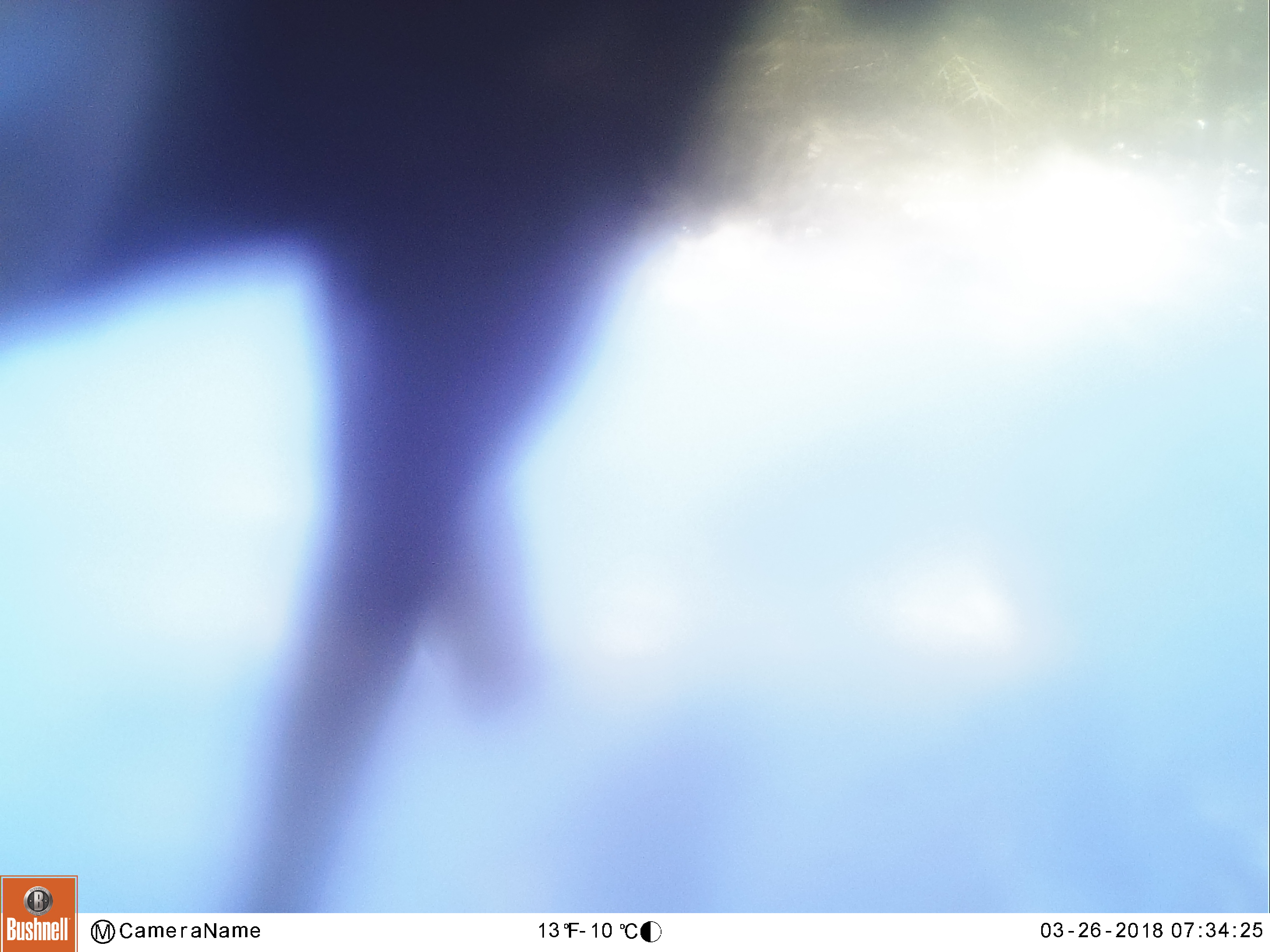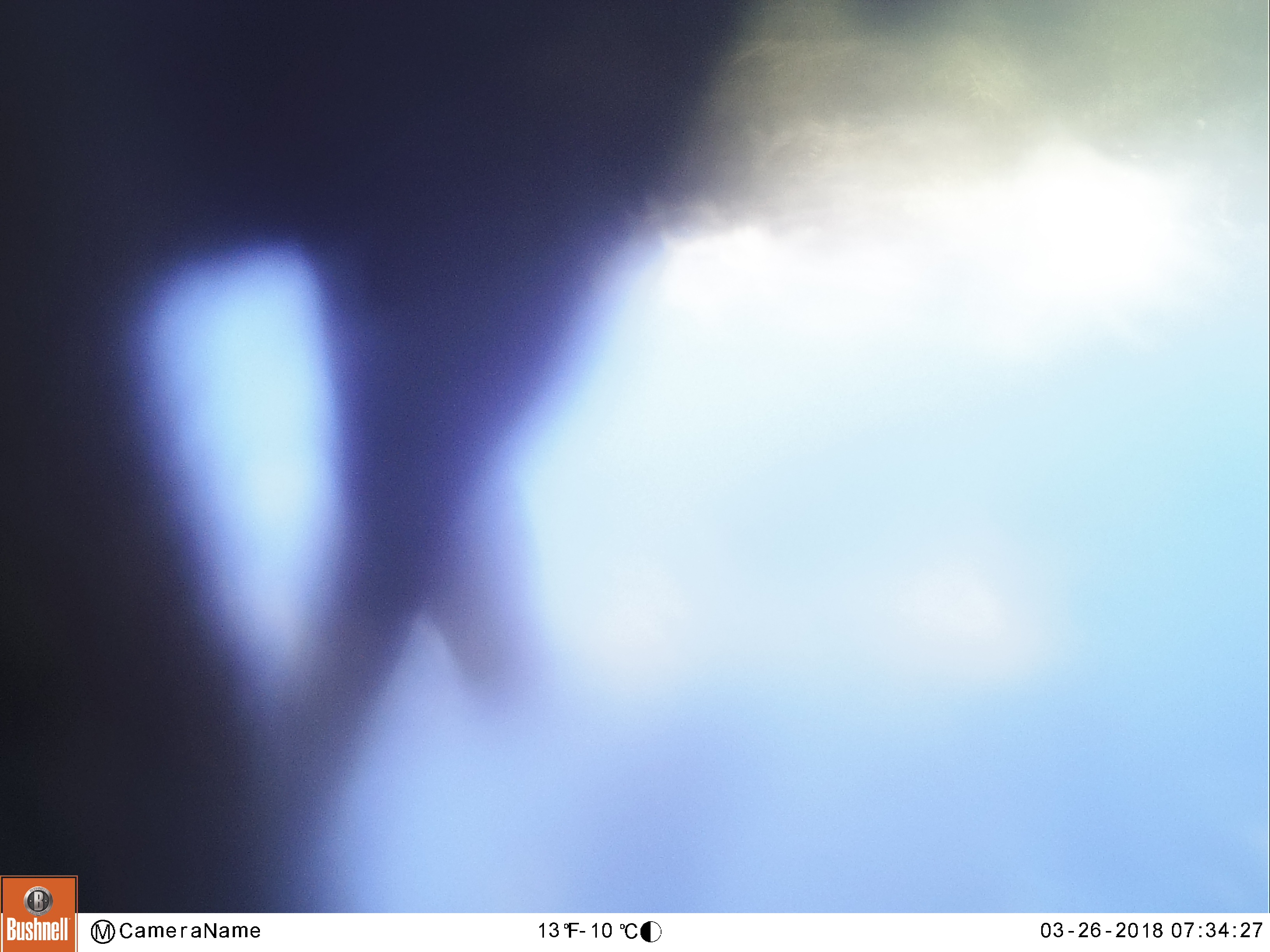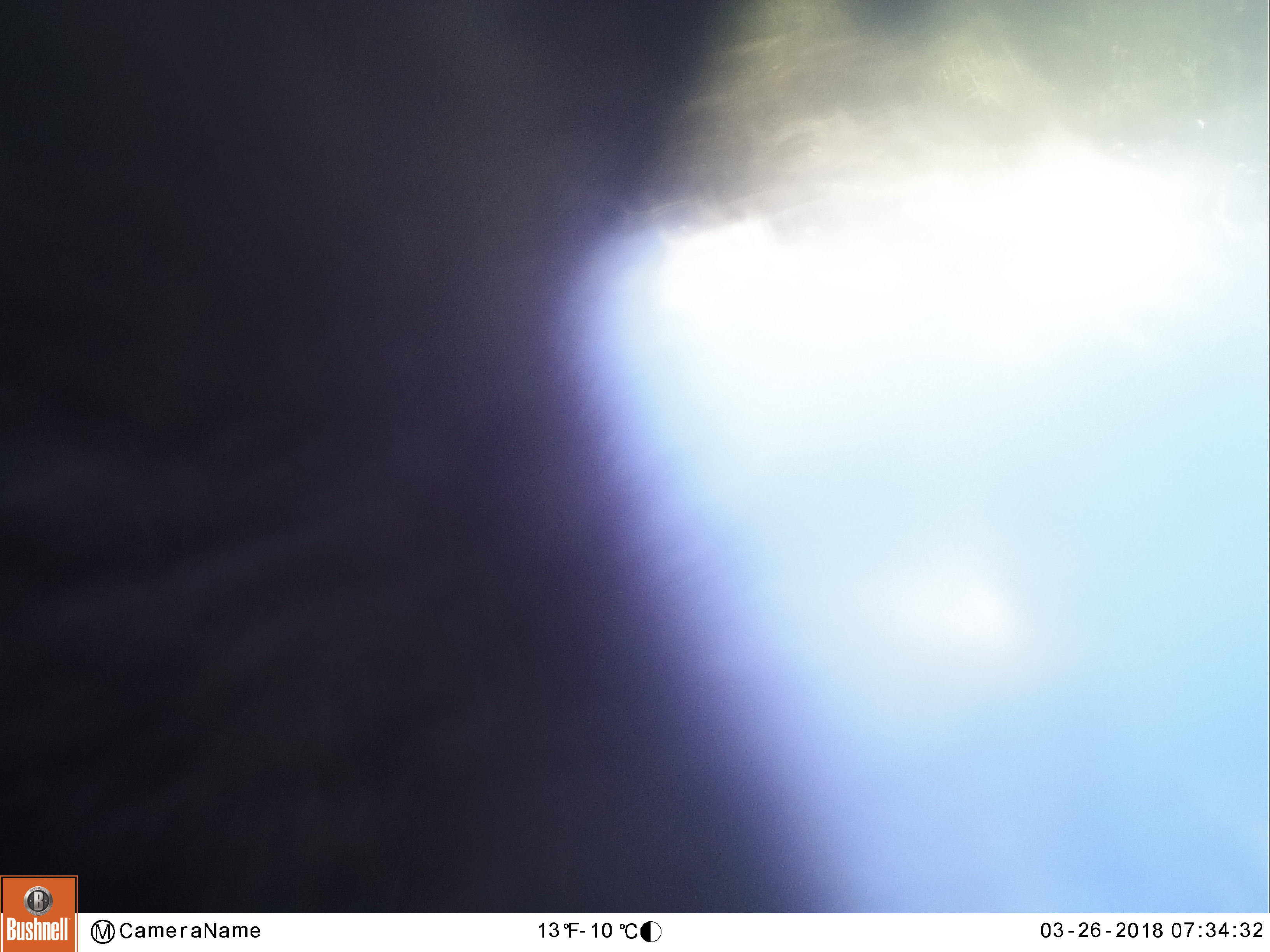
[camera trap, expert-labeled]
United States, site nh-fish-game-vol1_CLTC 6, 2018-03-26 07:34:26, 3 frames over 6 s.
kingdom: Animalia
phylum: Chordata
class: Mammalia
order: Artiodactyla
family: Cervidae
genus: Alces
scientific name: Alces alces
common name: moose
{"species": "moose (Alces alces)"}